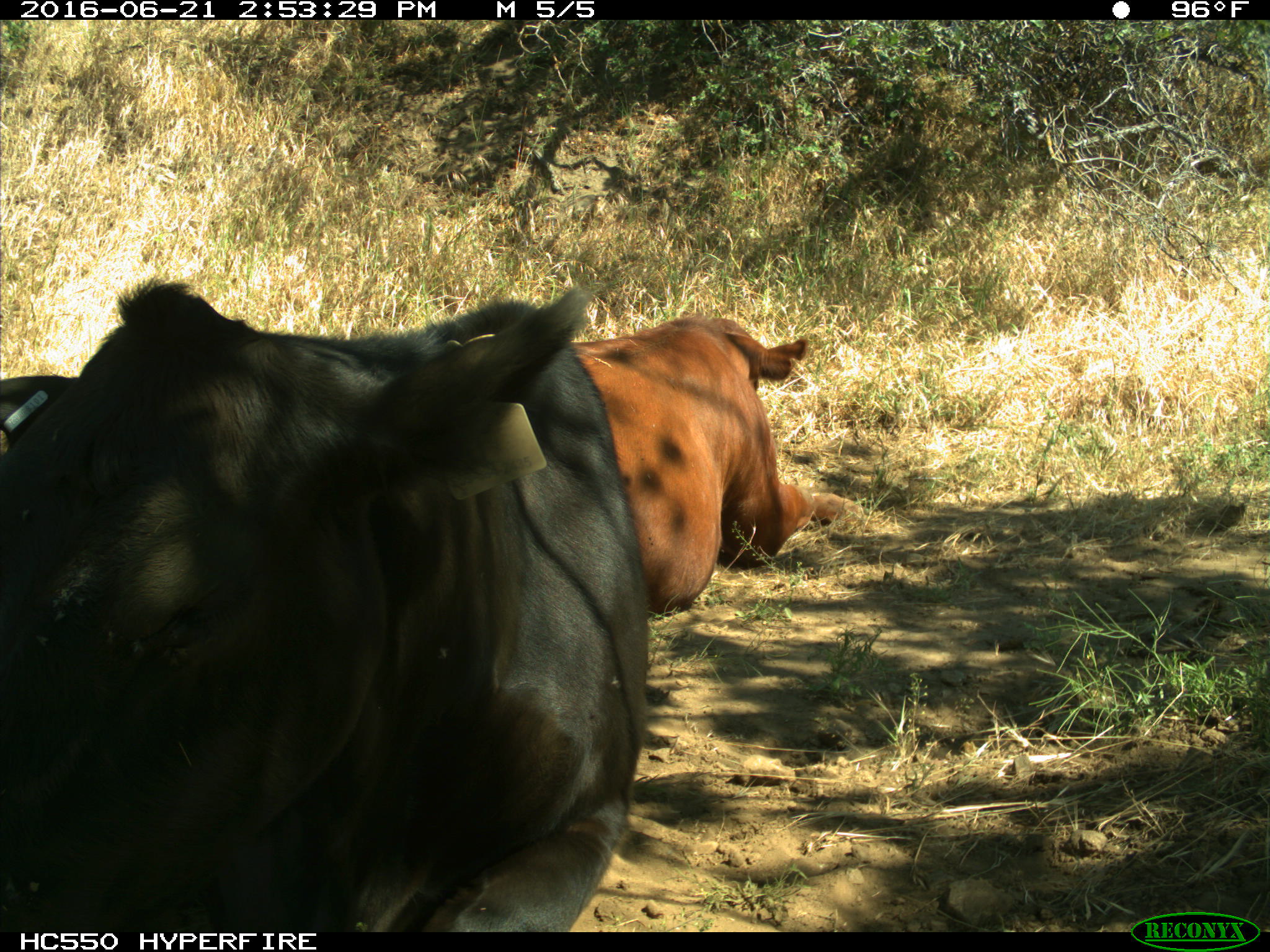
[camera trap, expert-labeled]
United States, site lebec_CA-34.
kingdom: Animalia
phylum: Chordata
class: Mammalia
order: Artiodactyla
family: Bovidae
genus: Bos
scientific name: Bos taurus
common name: domestic cow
Bos taurus (domestic cow).